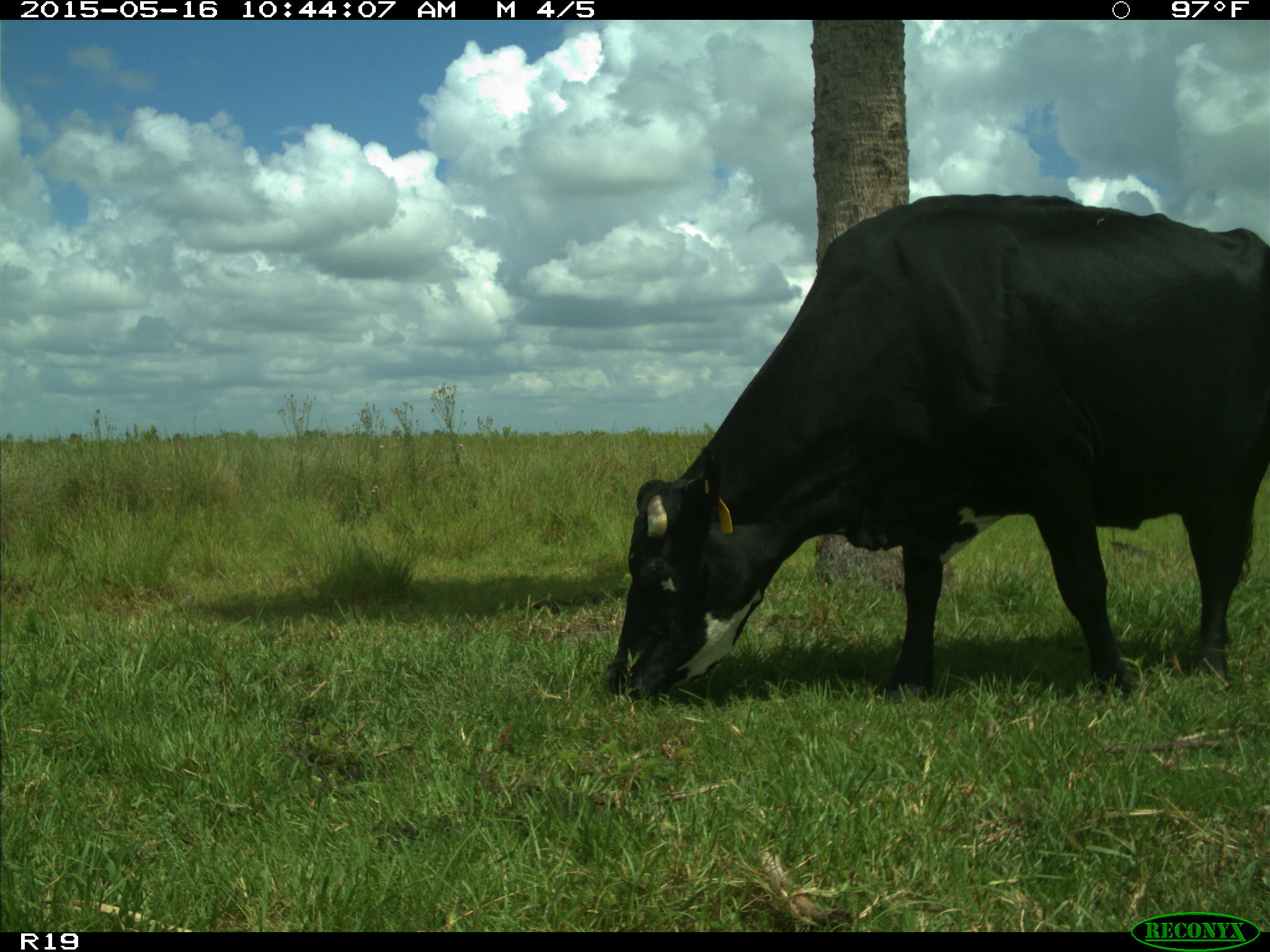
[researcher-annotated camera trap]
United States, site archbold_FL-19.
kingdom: Animalia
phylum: Chordata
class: Mammalia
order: Artiodactyla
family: Bovidae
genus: Bos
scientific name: Bos taurus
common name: domestic cow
Bos taurus (domestic cow).